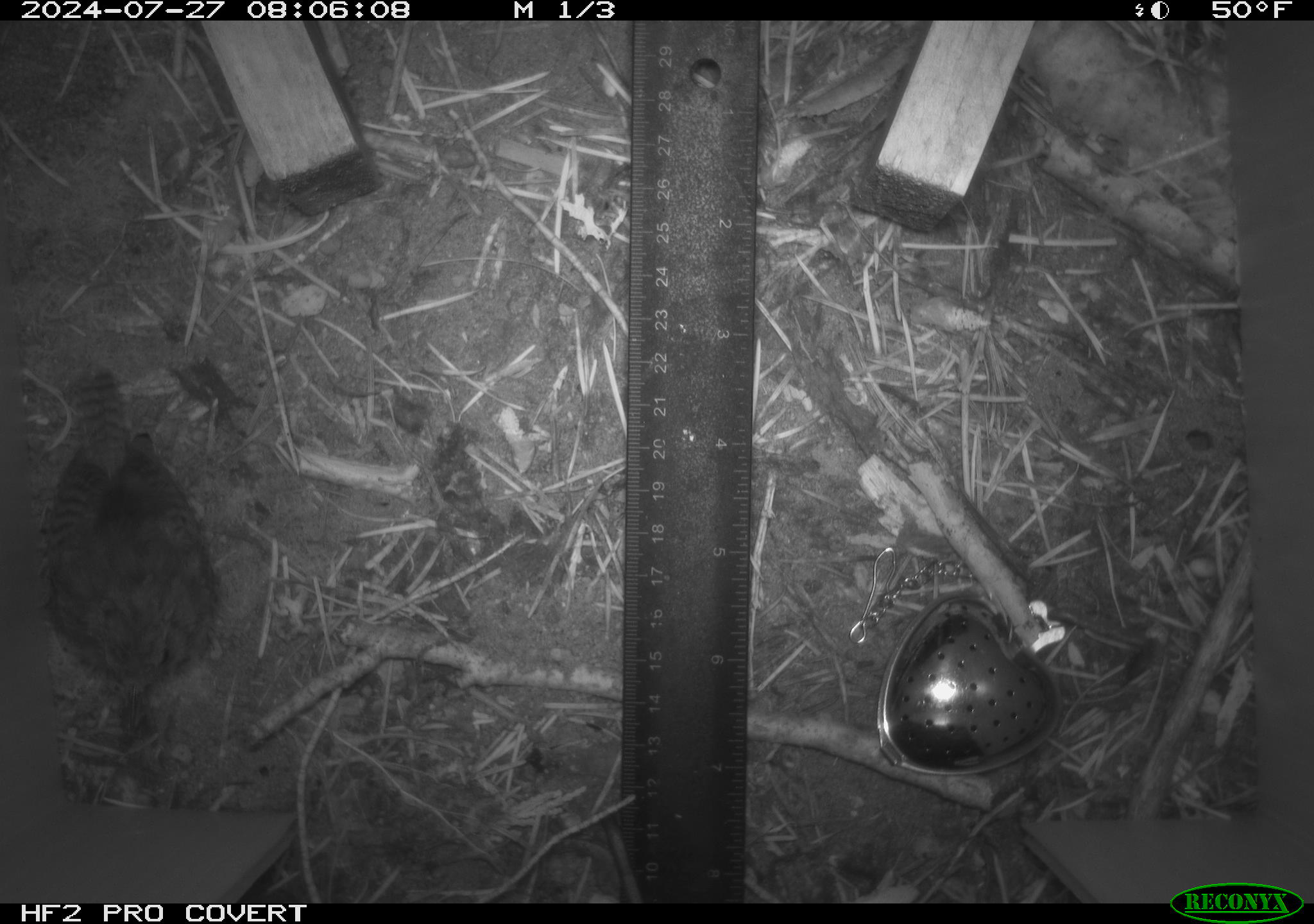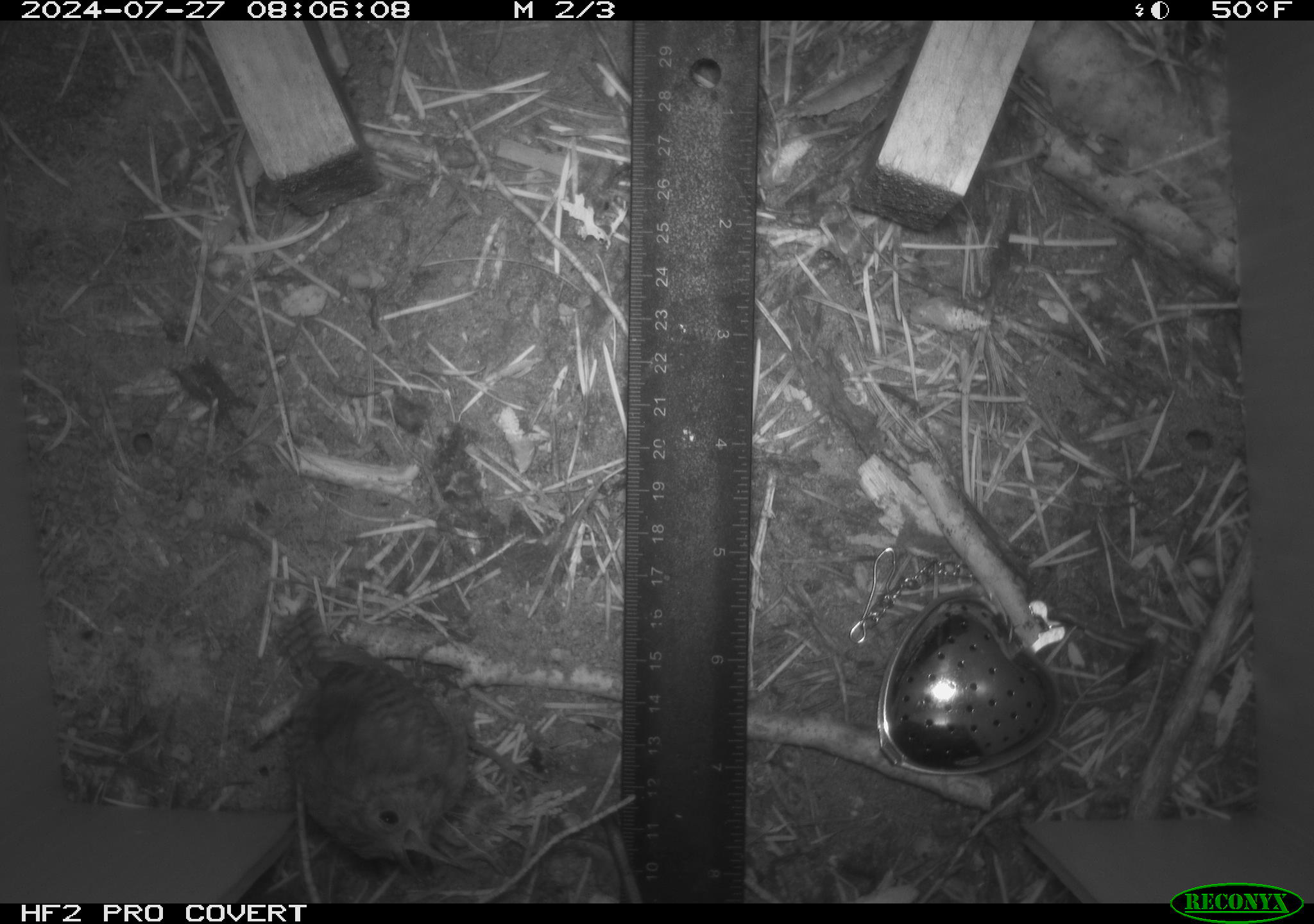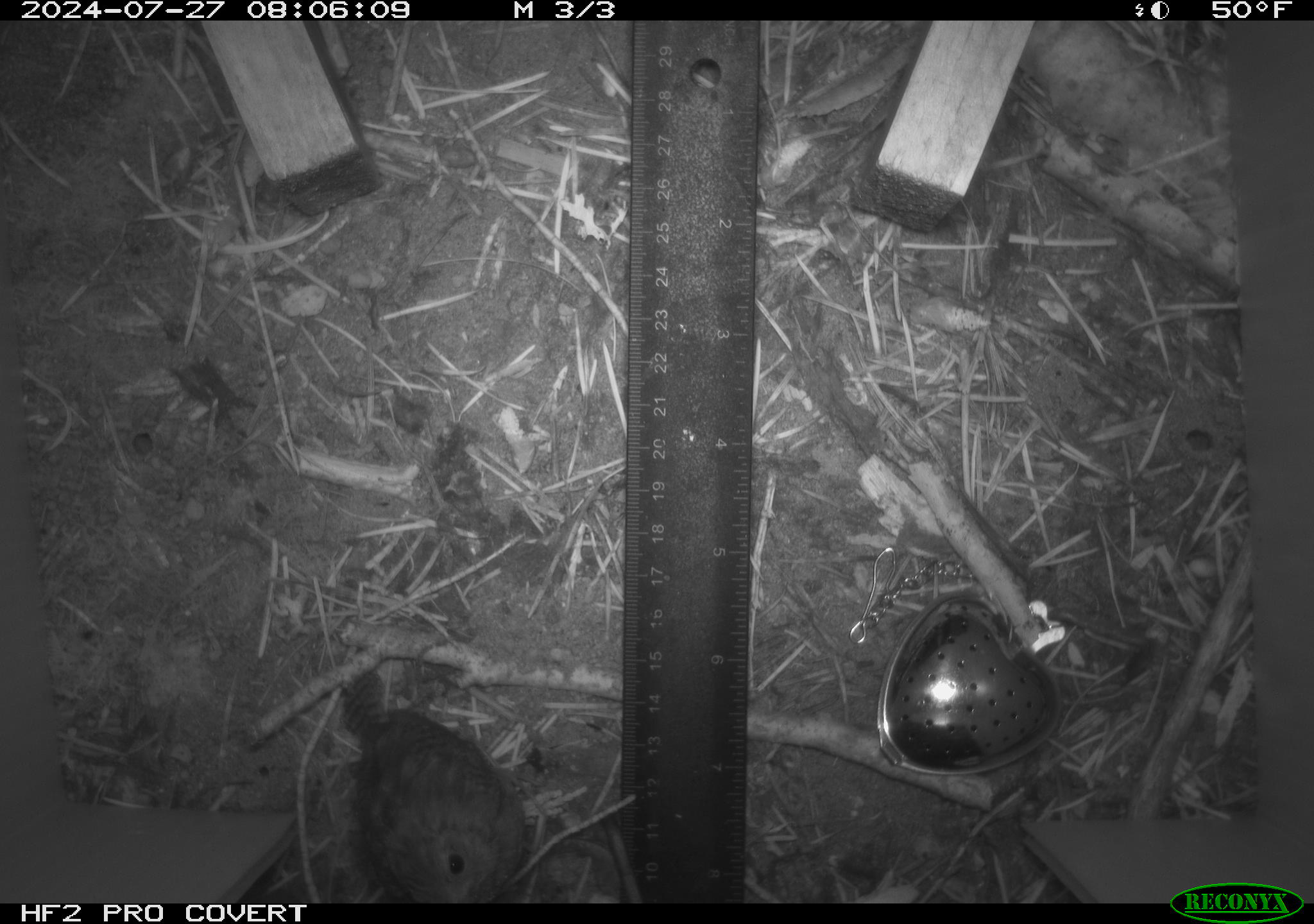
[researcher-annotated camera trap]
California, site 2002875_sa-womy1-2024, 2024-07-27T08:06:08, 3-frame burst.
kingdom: Animalia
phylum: Chordata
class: Aves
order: Passeriformes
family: Troglodytidae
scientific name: Troglodytidae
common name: wren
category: troglodytidae family